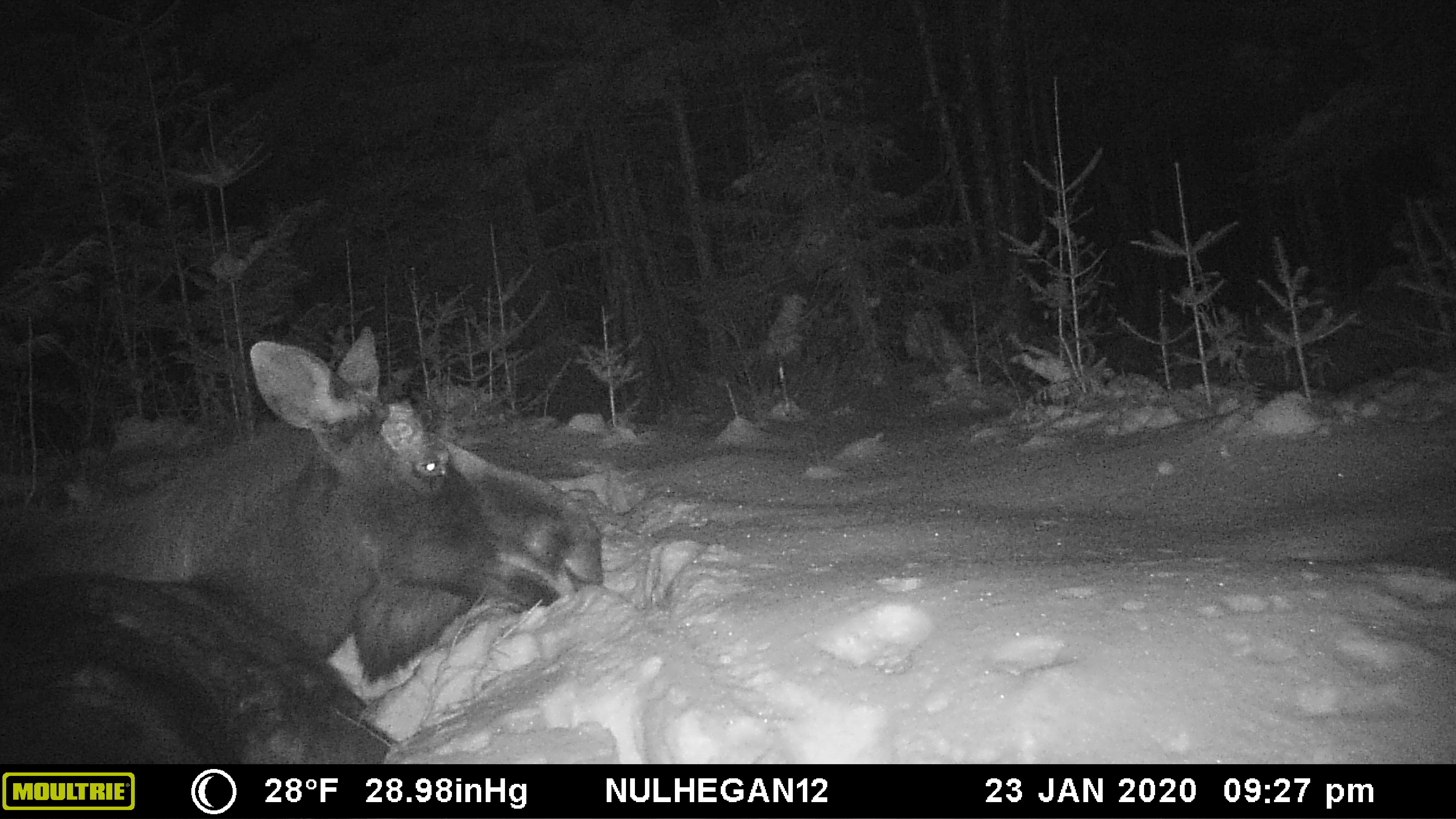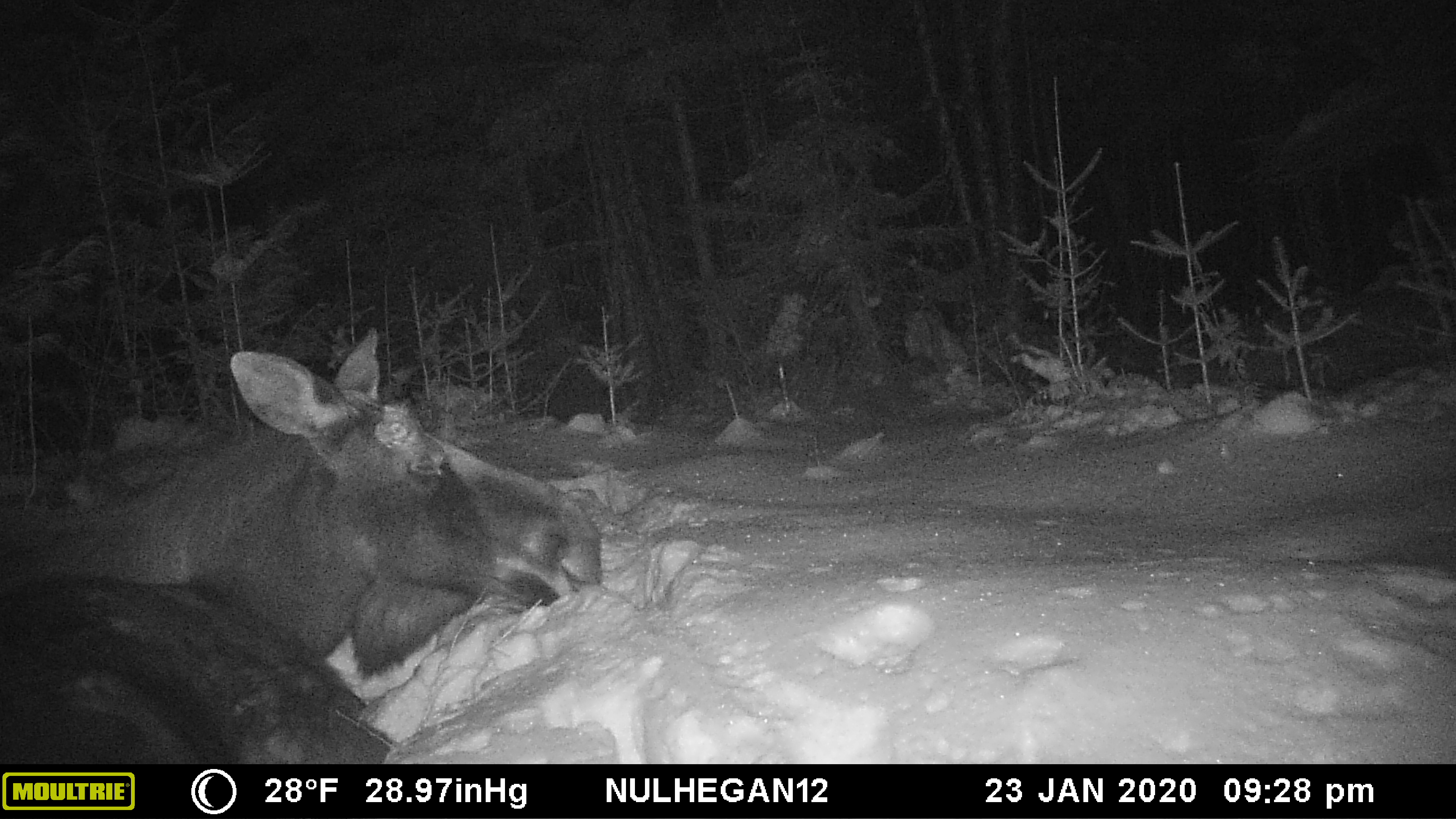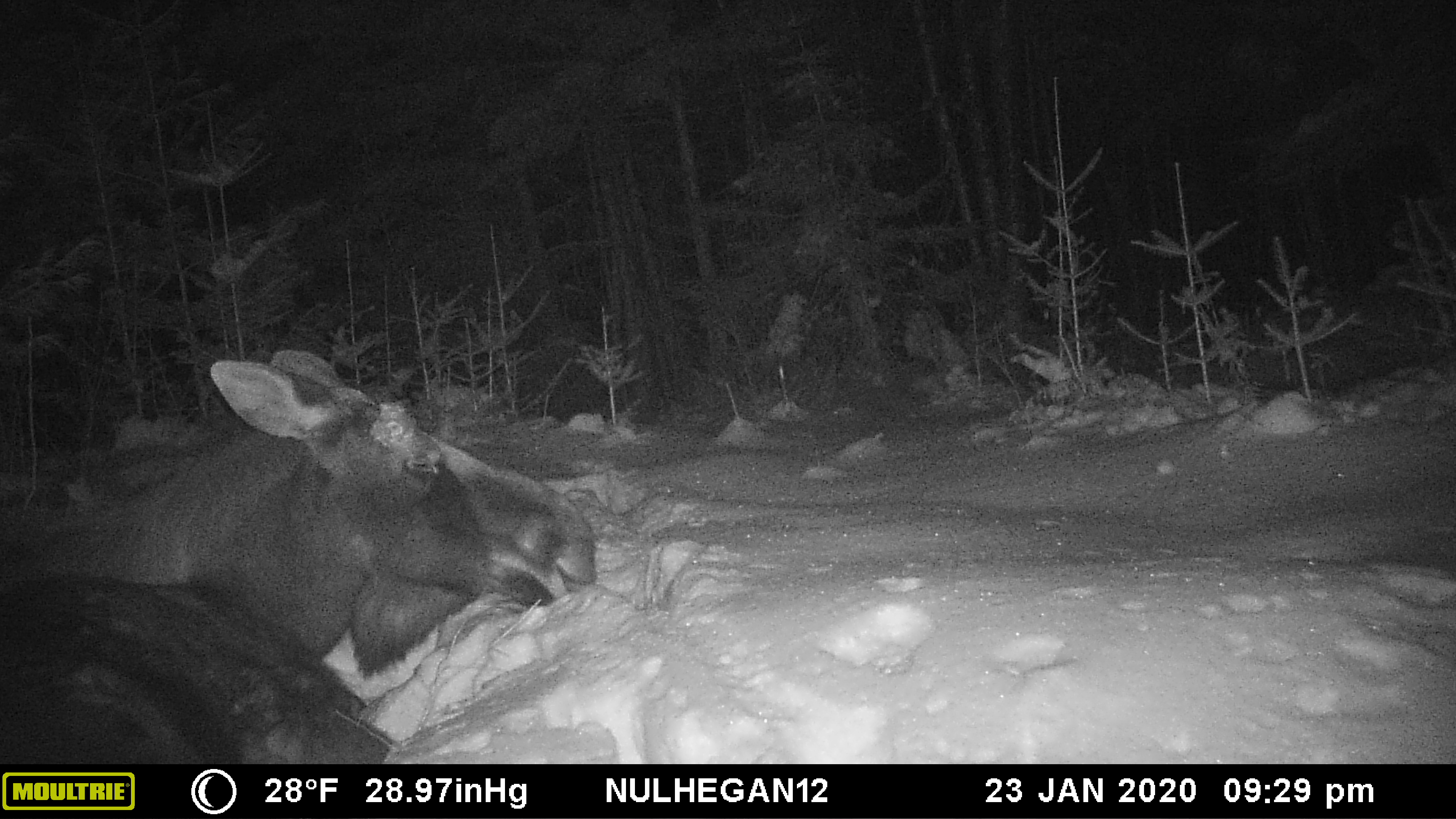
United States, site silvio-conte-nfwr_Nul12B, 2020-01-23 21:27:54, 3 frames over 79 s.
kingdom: Animalia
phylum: Chordata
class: Mammalia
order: Artiodactyla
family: Cervidae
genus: Alces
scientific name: Alces alces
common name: moose